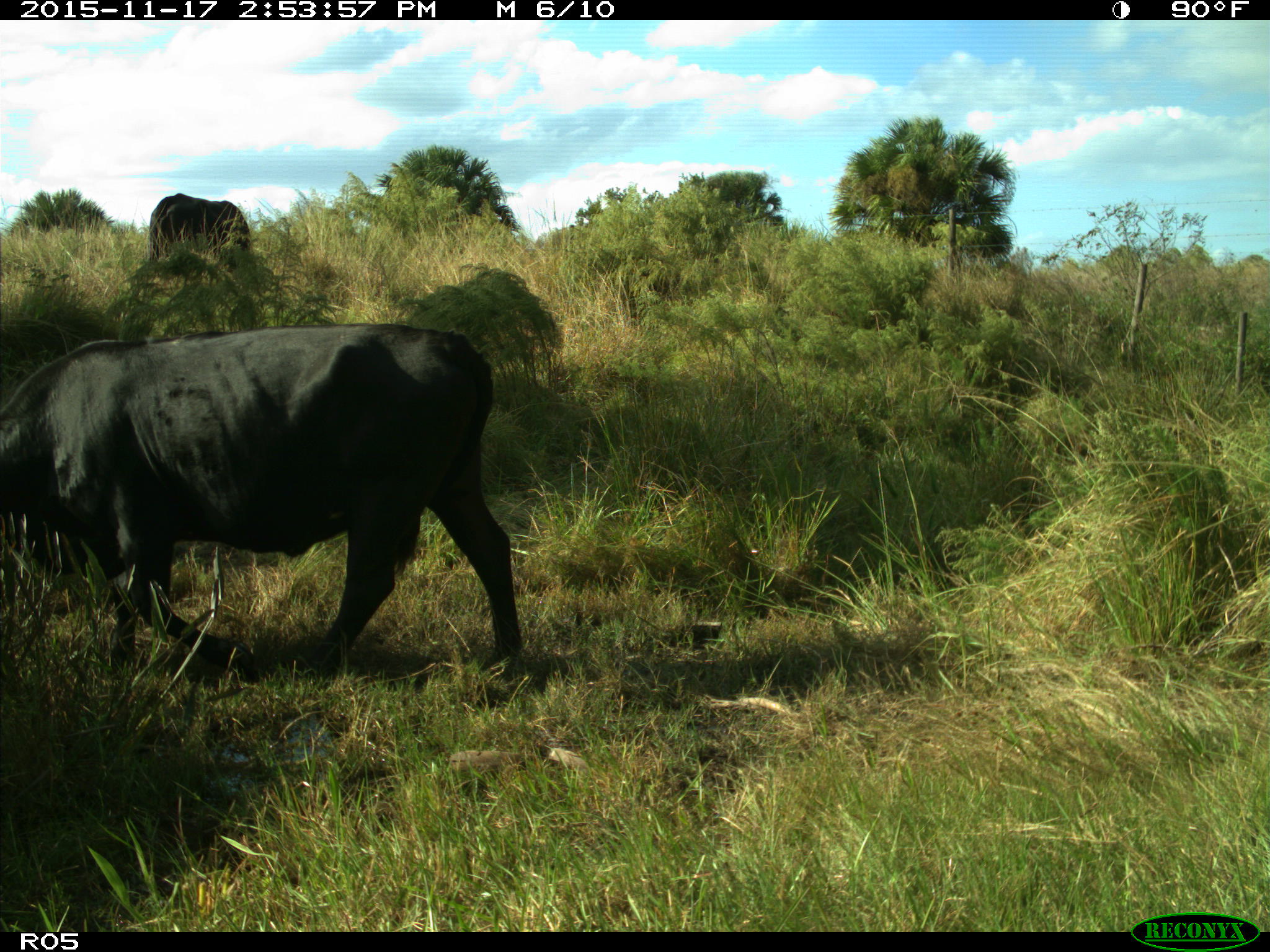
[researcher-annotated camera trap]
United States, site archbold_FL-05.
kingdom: Animalia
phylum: Chordata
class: Mammalia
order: Artiodactyla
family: Bovidae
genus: Bos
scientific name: Bos taurus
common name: domestic cow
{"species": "Bos taurus (domestic cow)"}